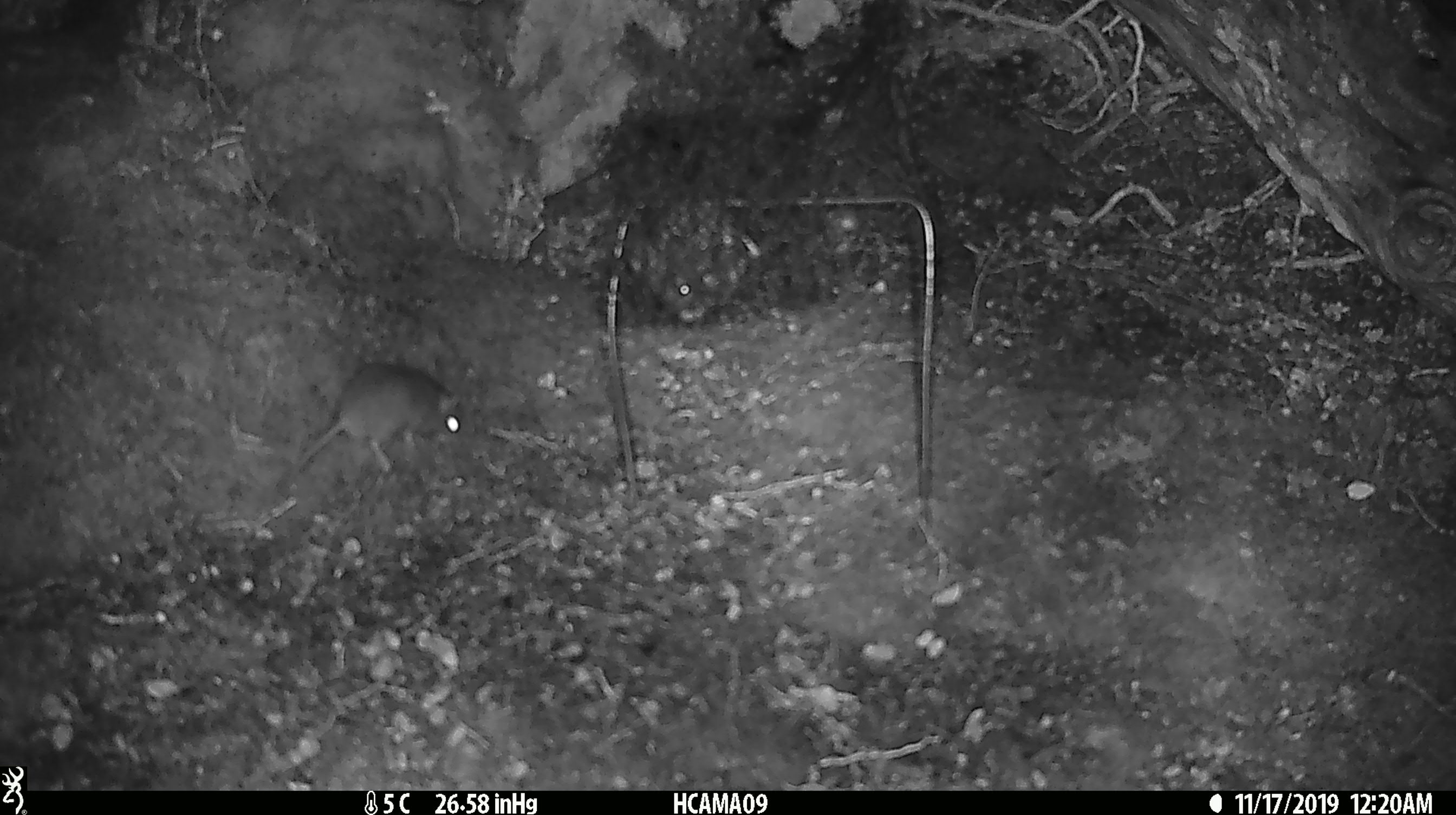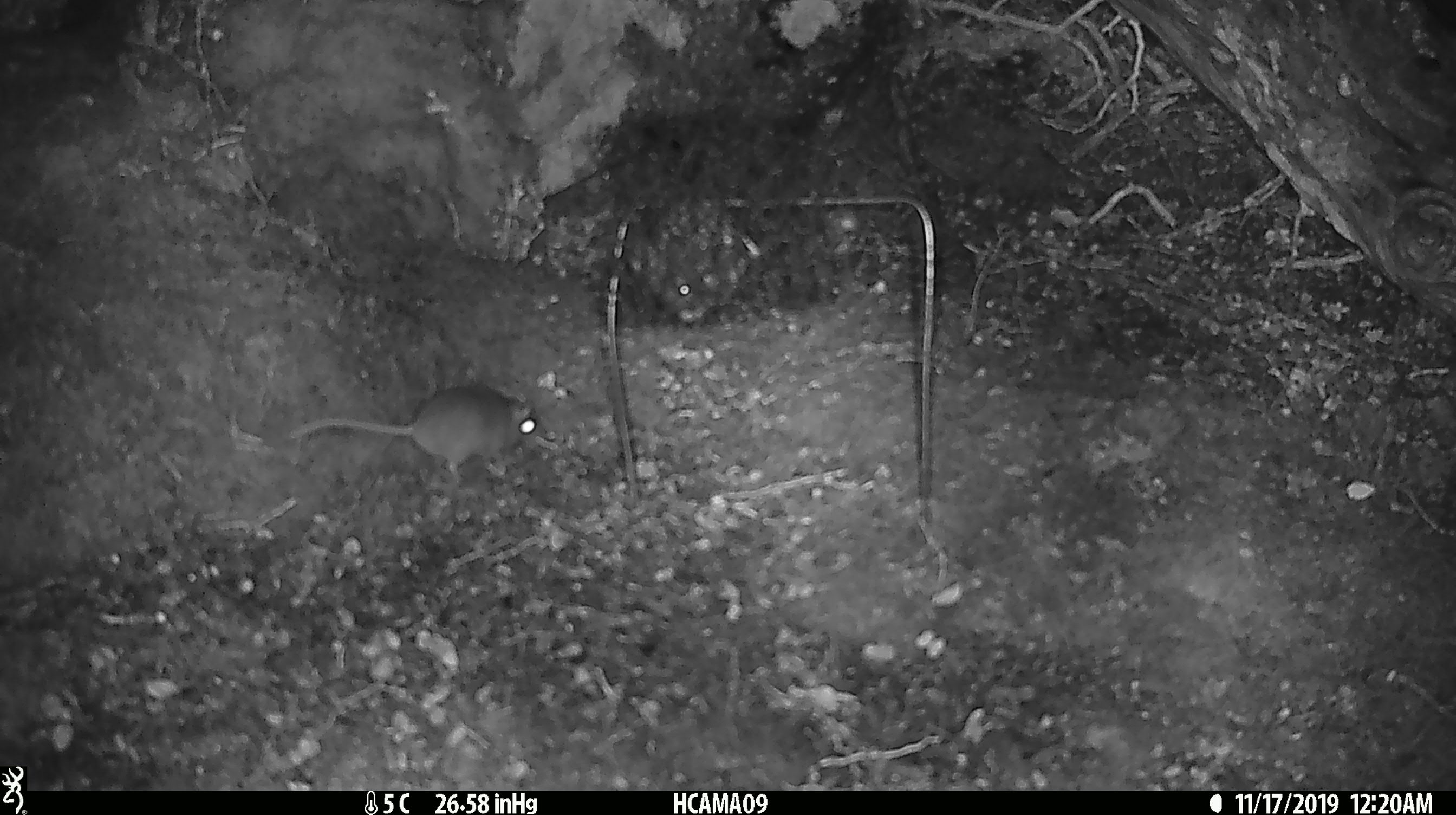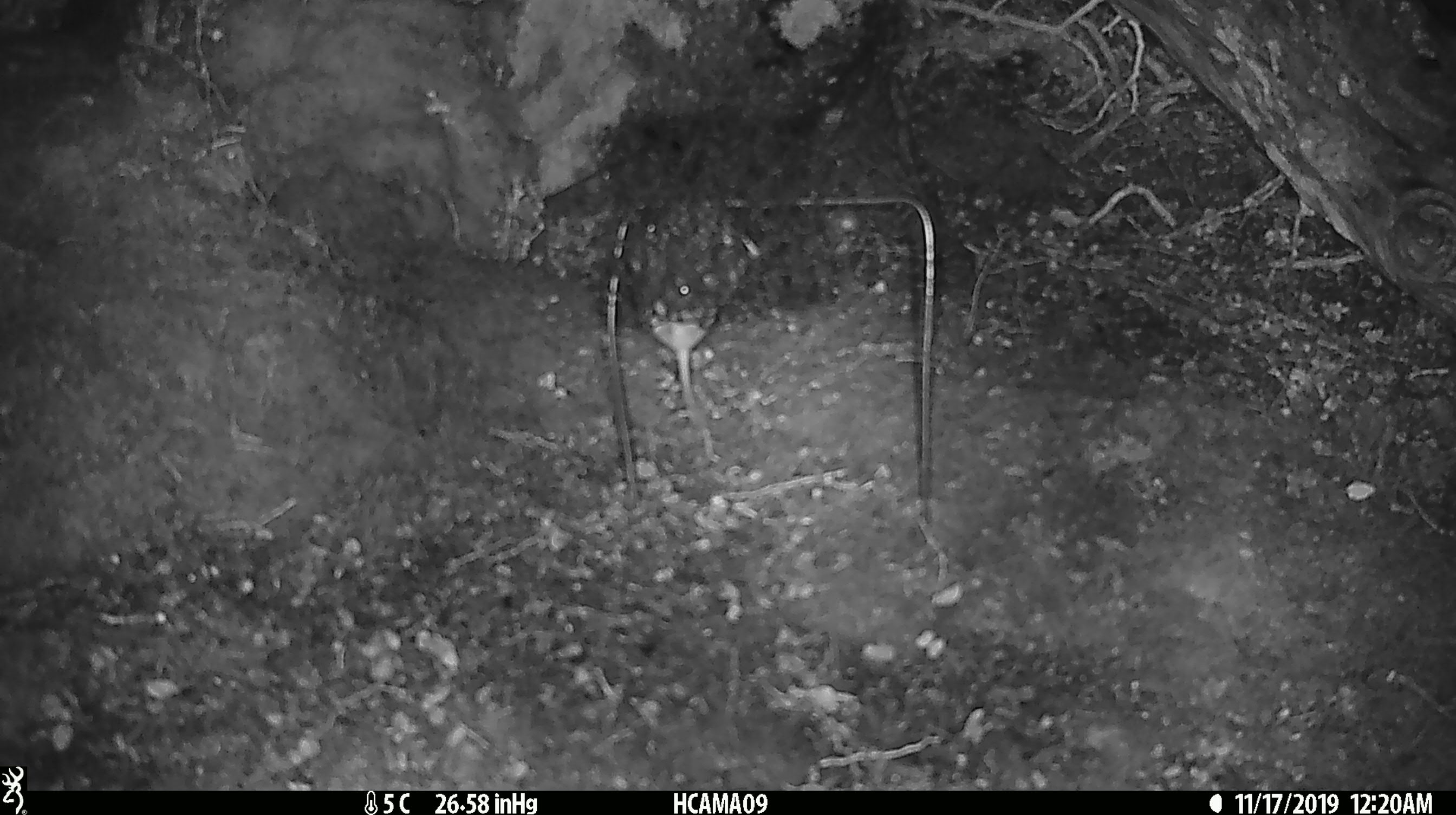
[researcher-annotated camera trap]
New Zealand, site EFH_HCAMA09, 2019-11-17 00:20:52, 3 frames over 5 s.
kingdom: Animalia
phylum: Chordata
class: Mammalia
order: Rodentia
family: Muridae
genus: Mus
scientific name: Mus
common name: mouse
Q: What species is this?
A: Mouse (Mus).